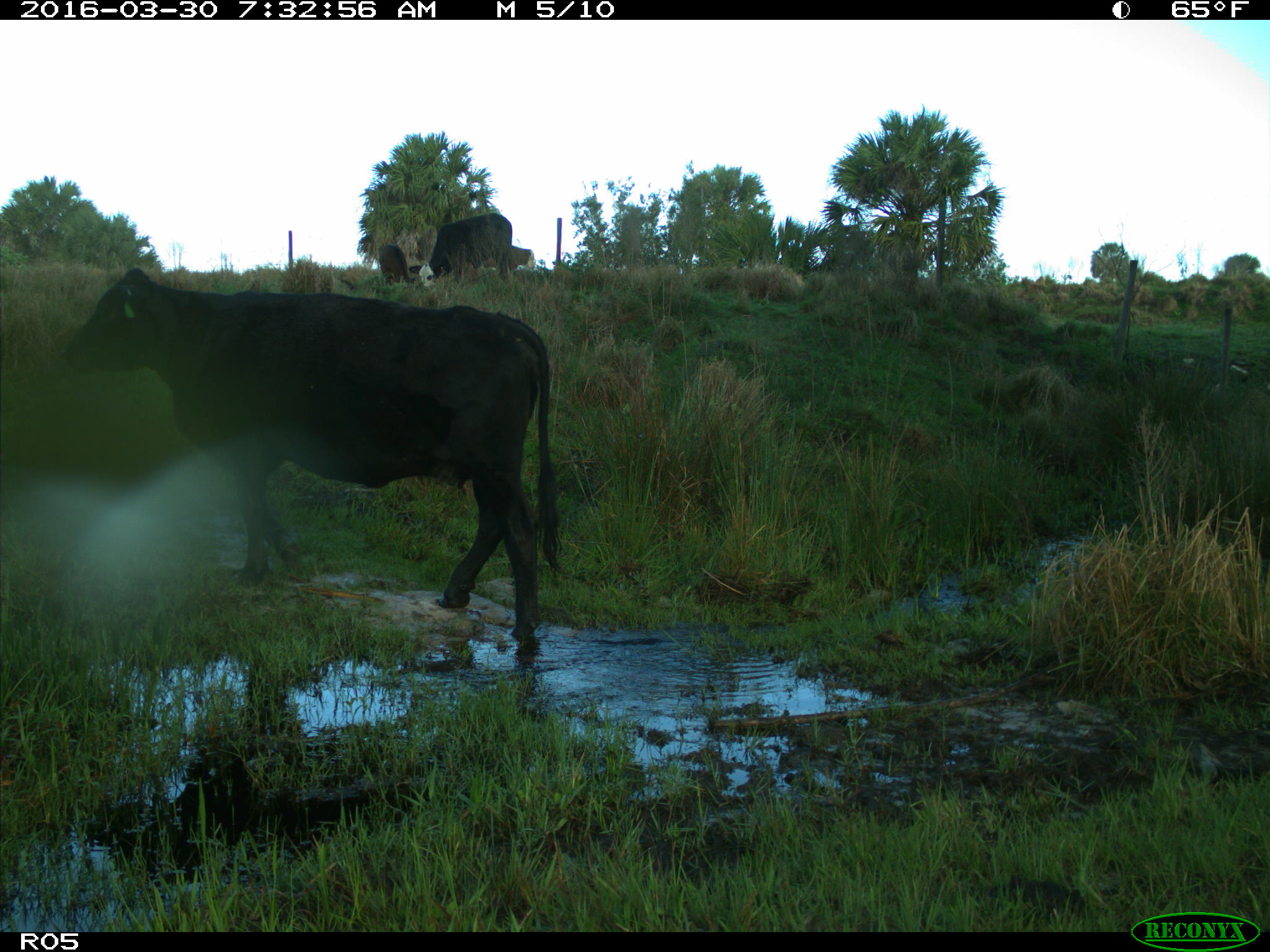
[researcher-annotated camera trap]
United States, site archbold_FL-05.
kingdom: Animalia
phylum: Chordata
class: Mammalia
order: Artiodactyla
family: Bovidae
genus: Bos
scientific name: Bos taurus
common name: domestic cow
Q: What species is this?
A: Bos taurus (domestic cow).